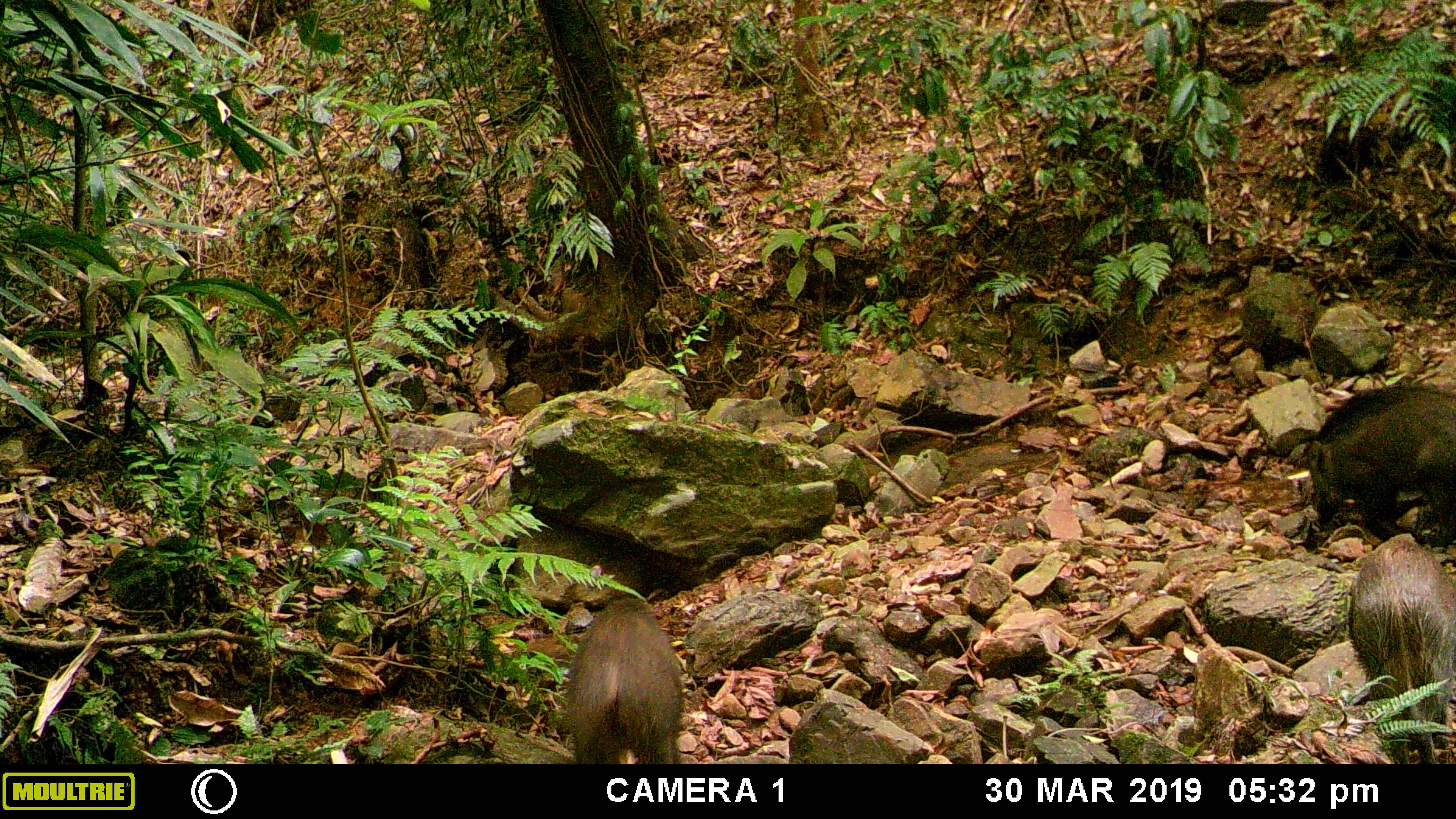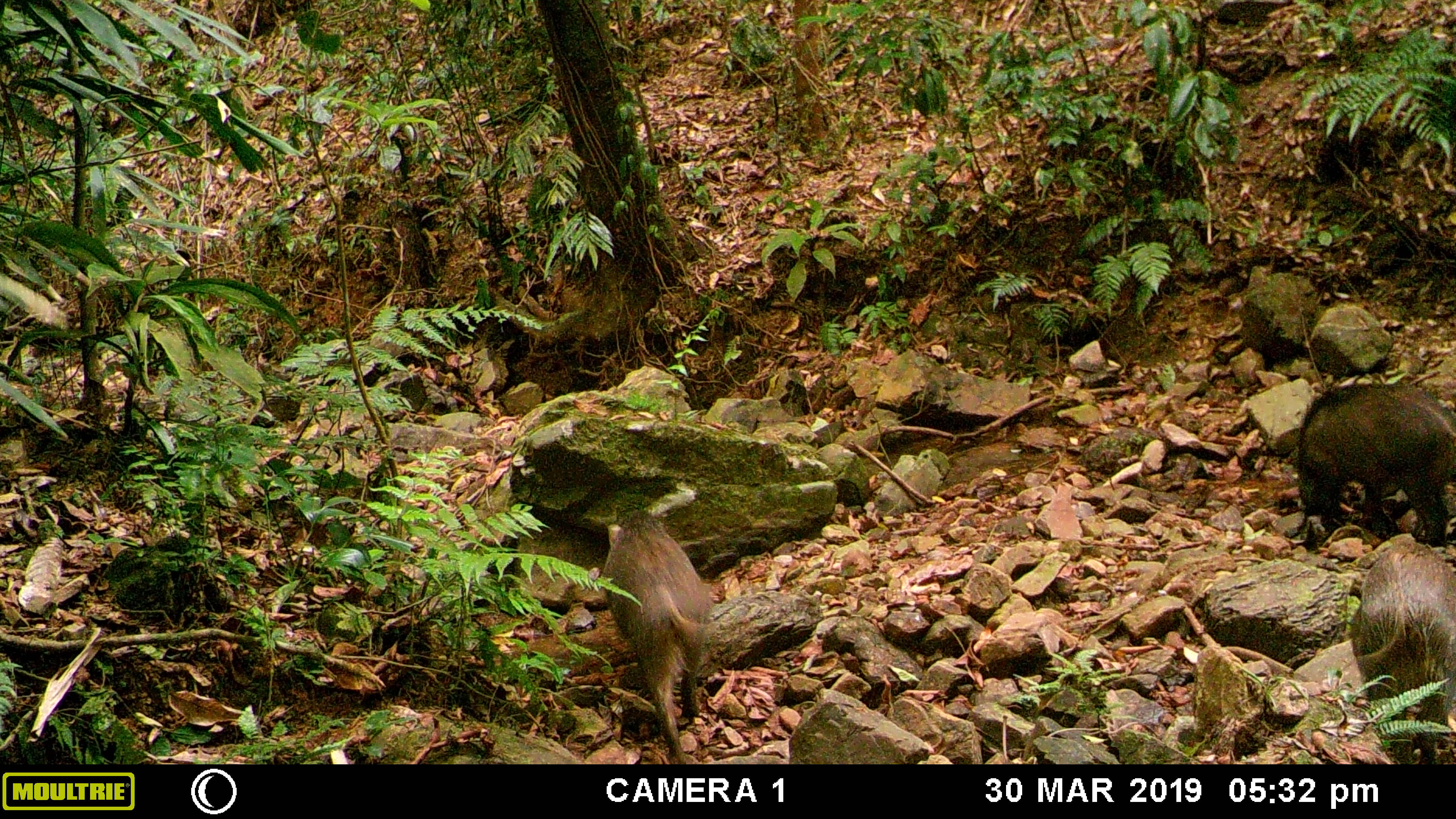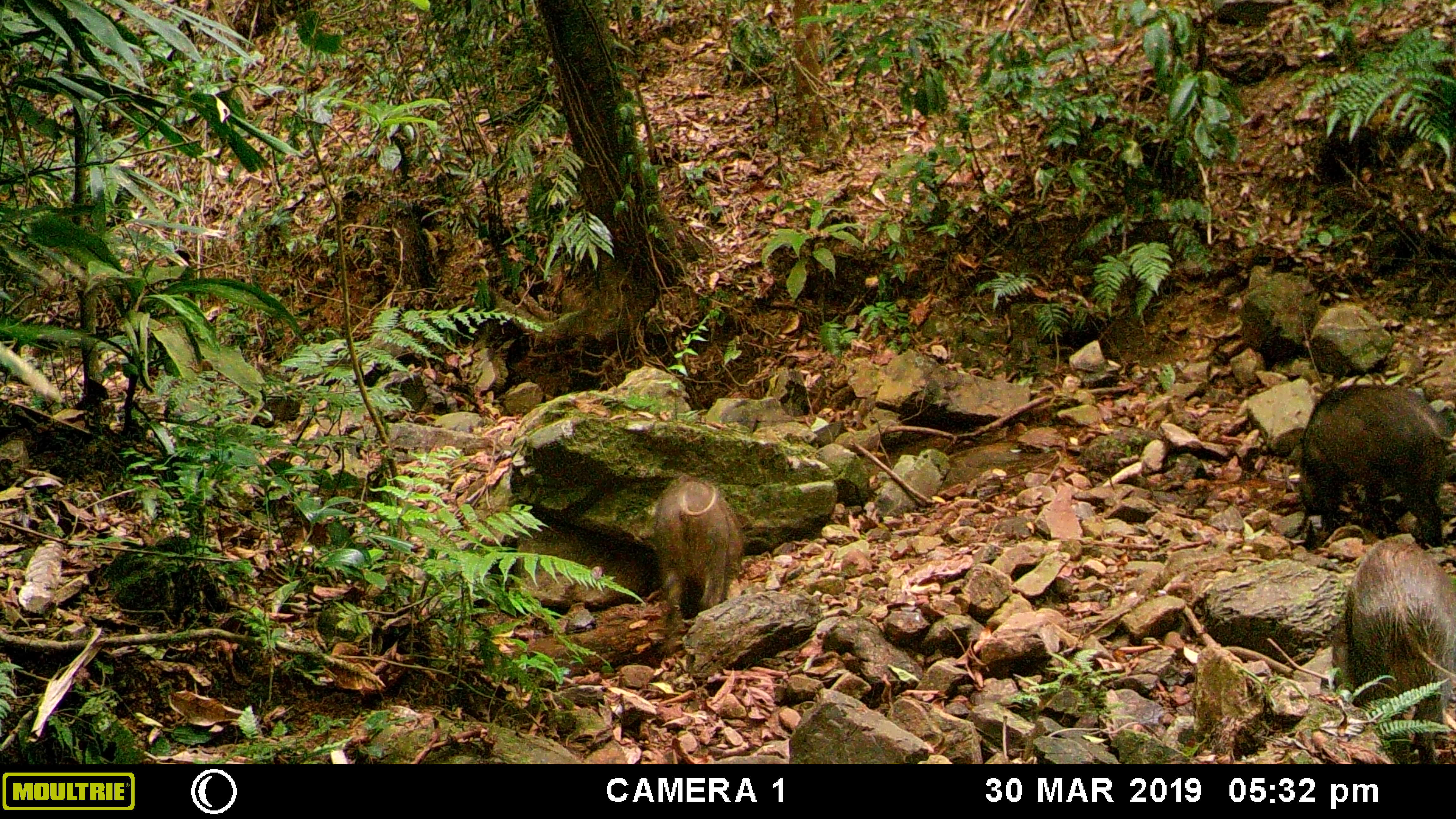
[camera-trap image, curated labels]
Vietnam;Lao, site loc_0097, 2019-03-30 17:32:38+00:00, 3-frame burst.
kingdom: Animalia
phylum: Chordata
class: Mammalia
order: Artiodactyla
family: Suidae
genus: Sus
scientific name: Sus scrofa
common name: eurasian wild pig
Eurasian wild pig (Sus scrofa). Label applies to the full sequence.